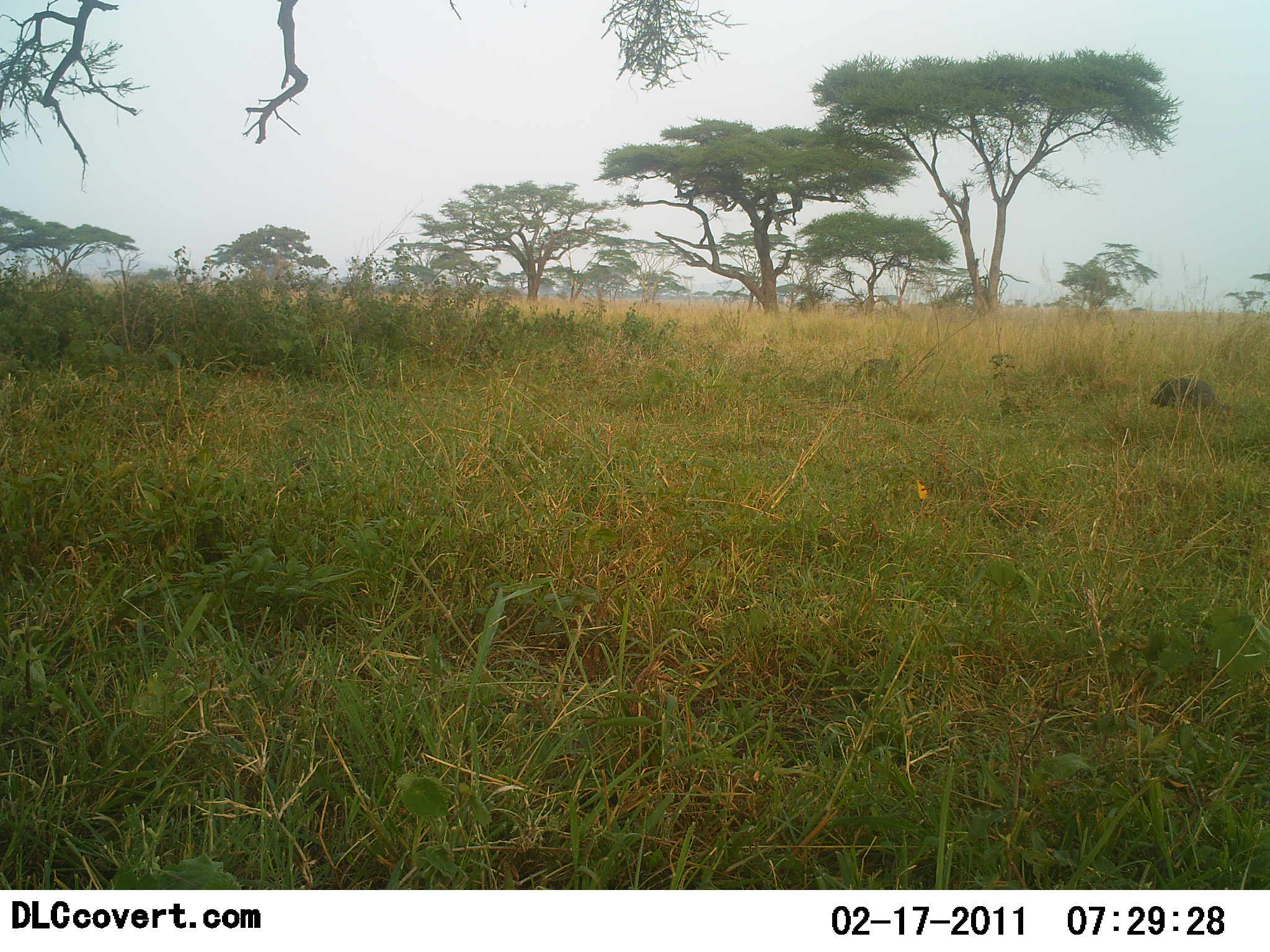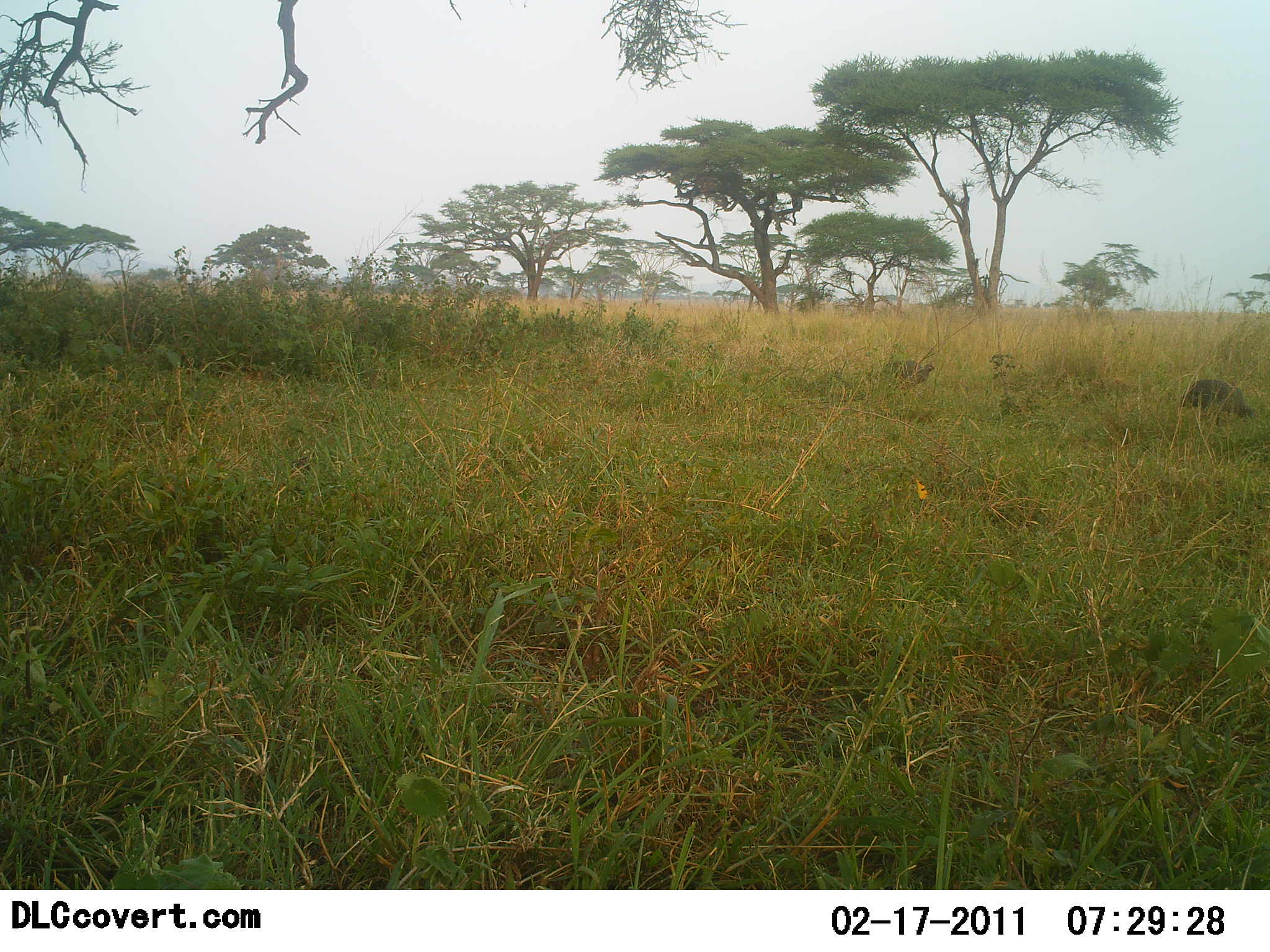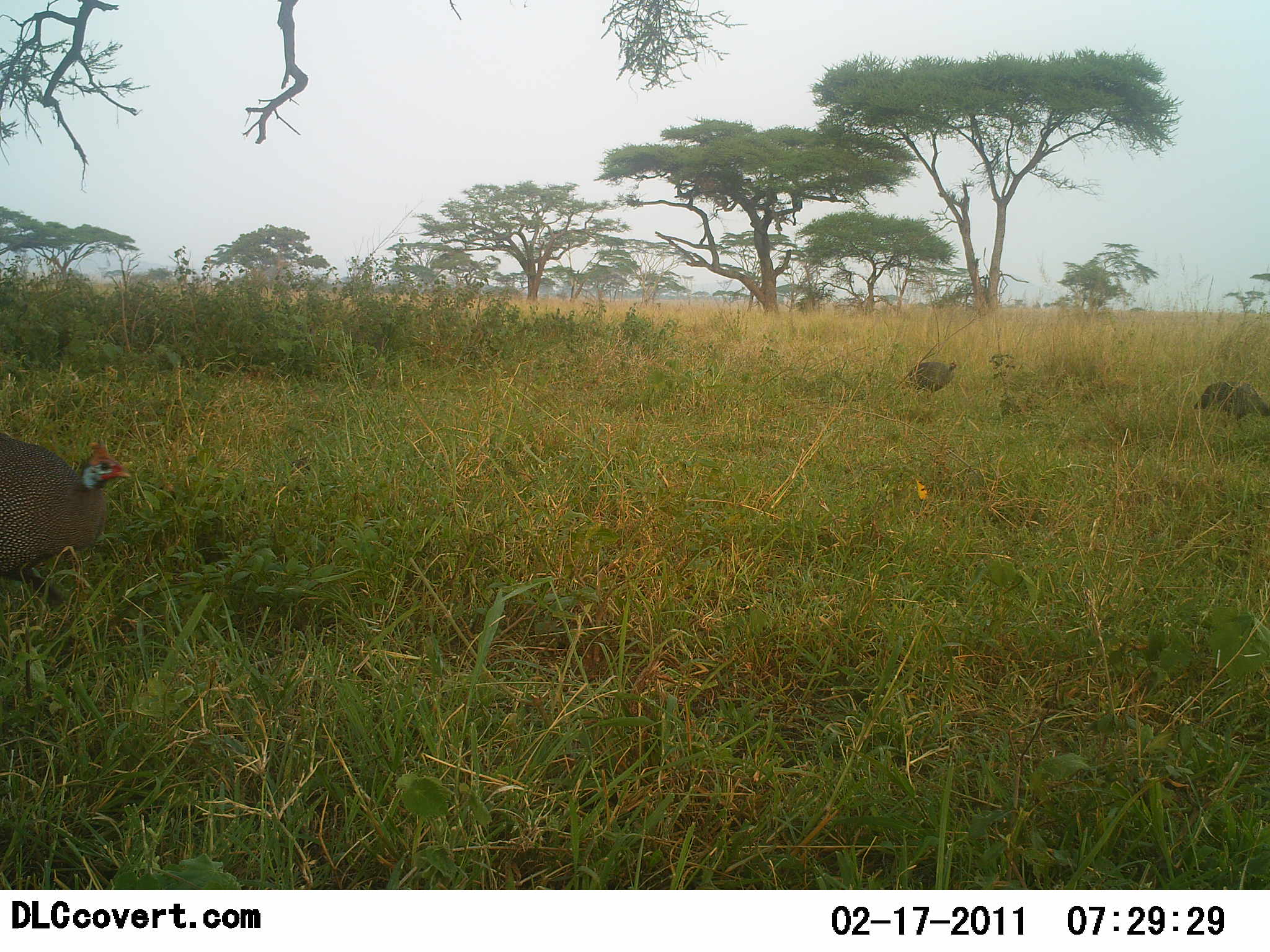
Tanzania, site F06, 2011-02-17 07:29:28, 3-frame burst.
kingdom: Animalia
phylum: Chordata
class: Aves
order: Galliformes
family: Numididae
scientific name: Numididae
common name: guinea fowl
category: guineafowl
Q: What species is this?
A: Guineafowl (guinea fowl) (Numididae).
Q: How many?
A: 3.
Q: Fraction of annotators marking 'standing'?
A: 0%.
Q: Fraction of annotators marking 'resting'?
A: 0%.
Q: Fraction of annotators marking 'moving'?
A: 100%.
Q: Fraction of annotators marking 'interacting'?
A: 0%.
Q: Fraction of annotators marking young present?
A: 0%.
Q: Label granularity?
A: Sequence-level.